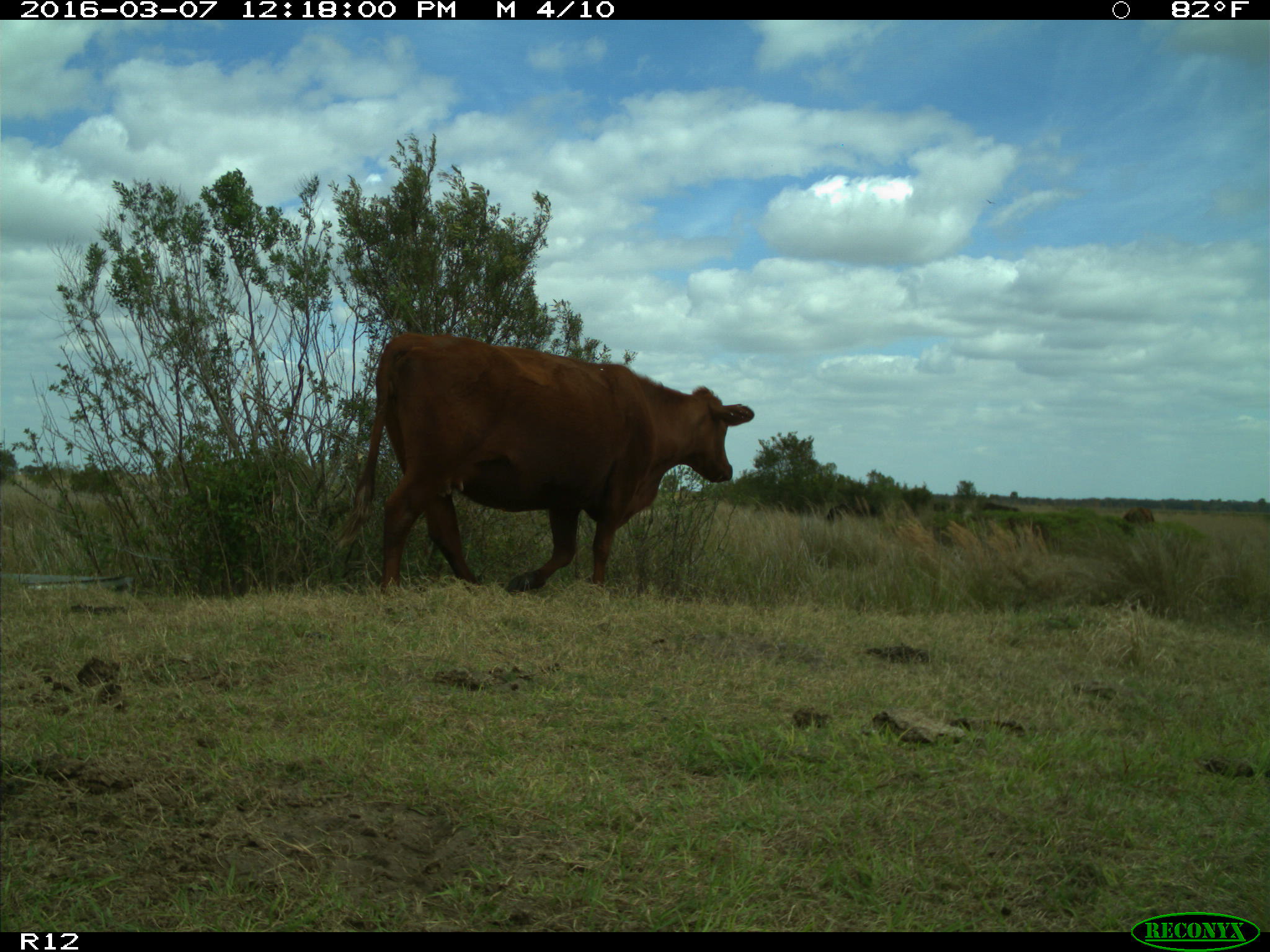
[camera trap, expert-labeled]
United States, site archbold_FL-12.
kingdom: Animalia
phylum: Chordata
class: Mammalia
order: Artiodactyla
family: Bovidae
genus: Bos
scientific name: Bos taurus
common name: domestic cow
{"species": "Bos taurus (domestic cow)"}